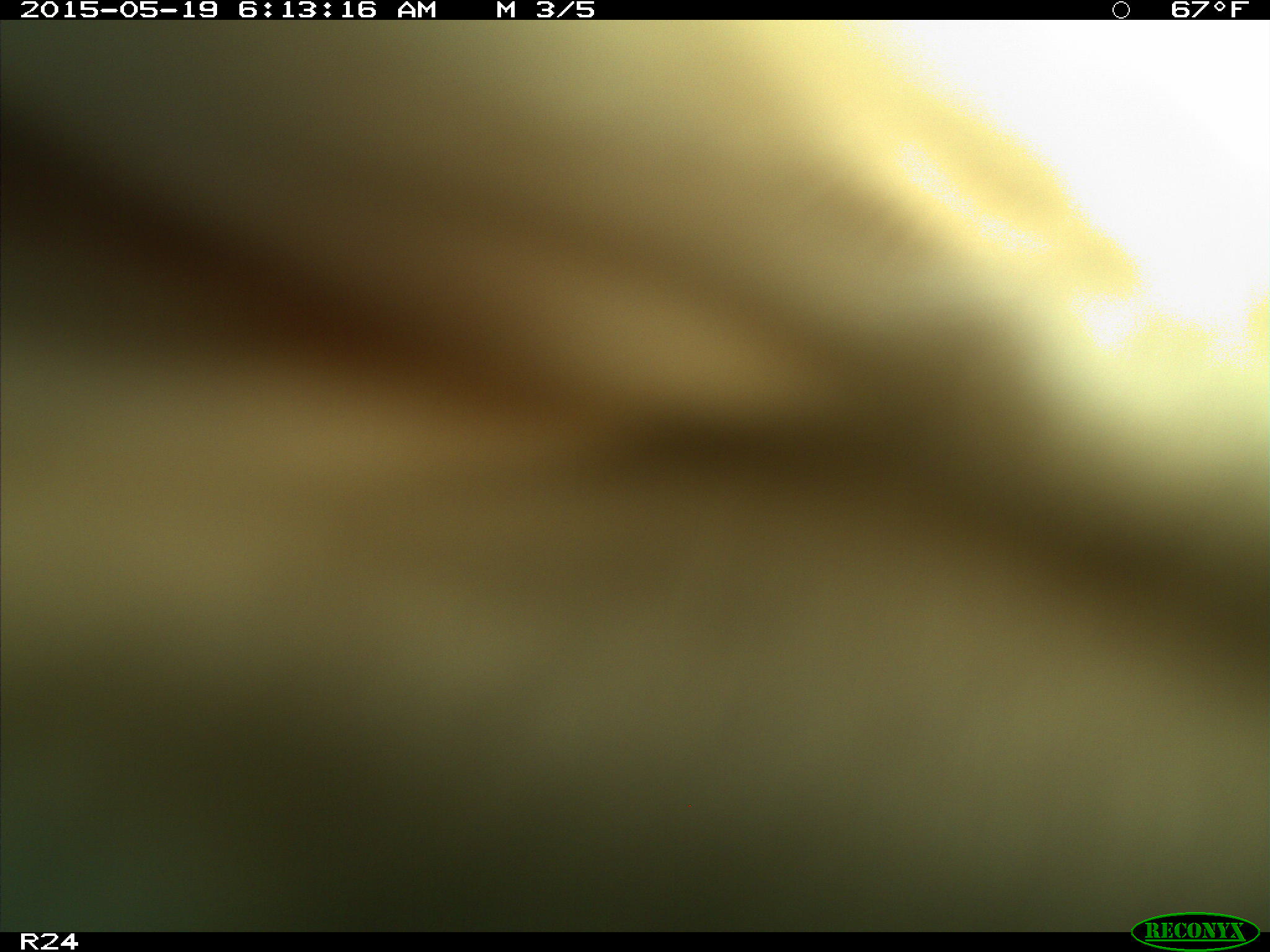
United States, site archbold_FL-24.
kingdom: Animalia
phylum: Chordata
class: Mammalia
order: Artiodactyla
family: Bovidae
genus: Bos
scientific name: Bos taurus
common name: domestic cow